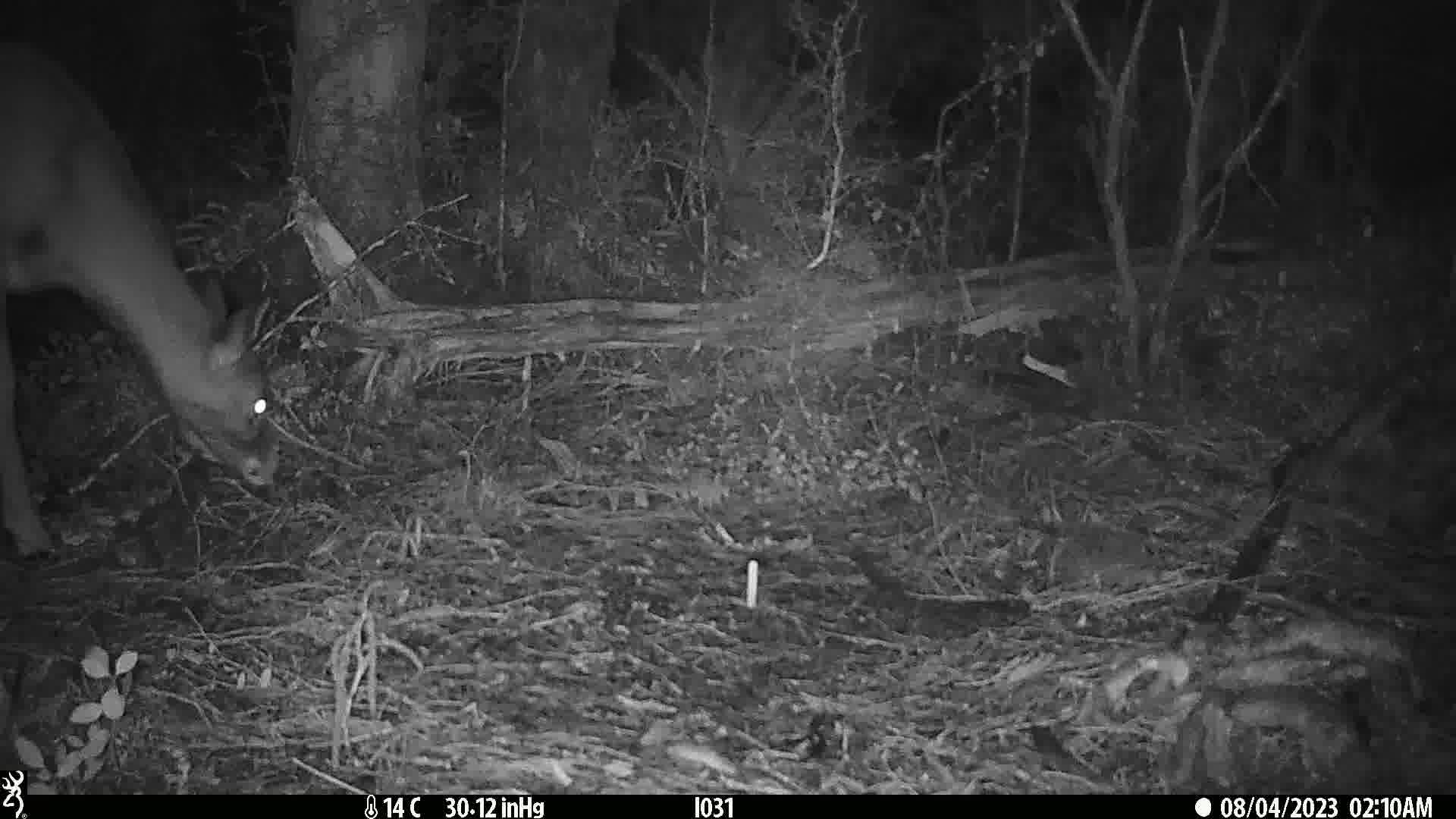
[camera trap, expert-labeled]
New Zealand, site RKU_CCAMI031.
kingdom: Animalia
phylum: Chordata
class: Mammalia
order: Artiodactyla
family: Cervidae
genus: Odocoileus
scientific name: Odocoileus virginianus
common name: white-tailed deer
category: white tailed deer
White tailed deer (white-tailed deer) (Odocoileus virginianus).